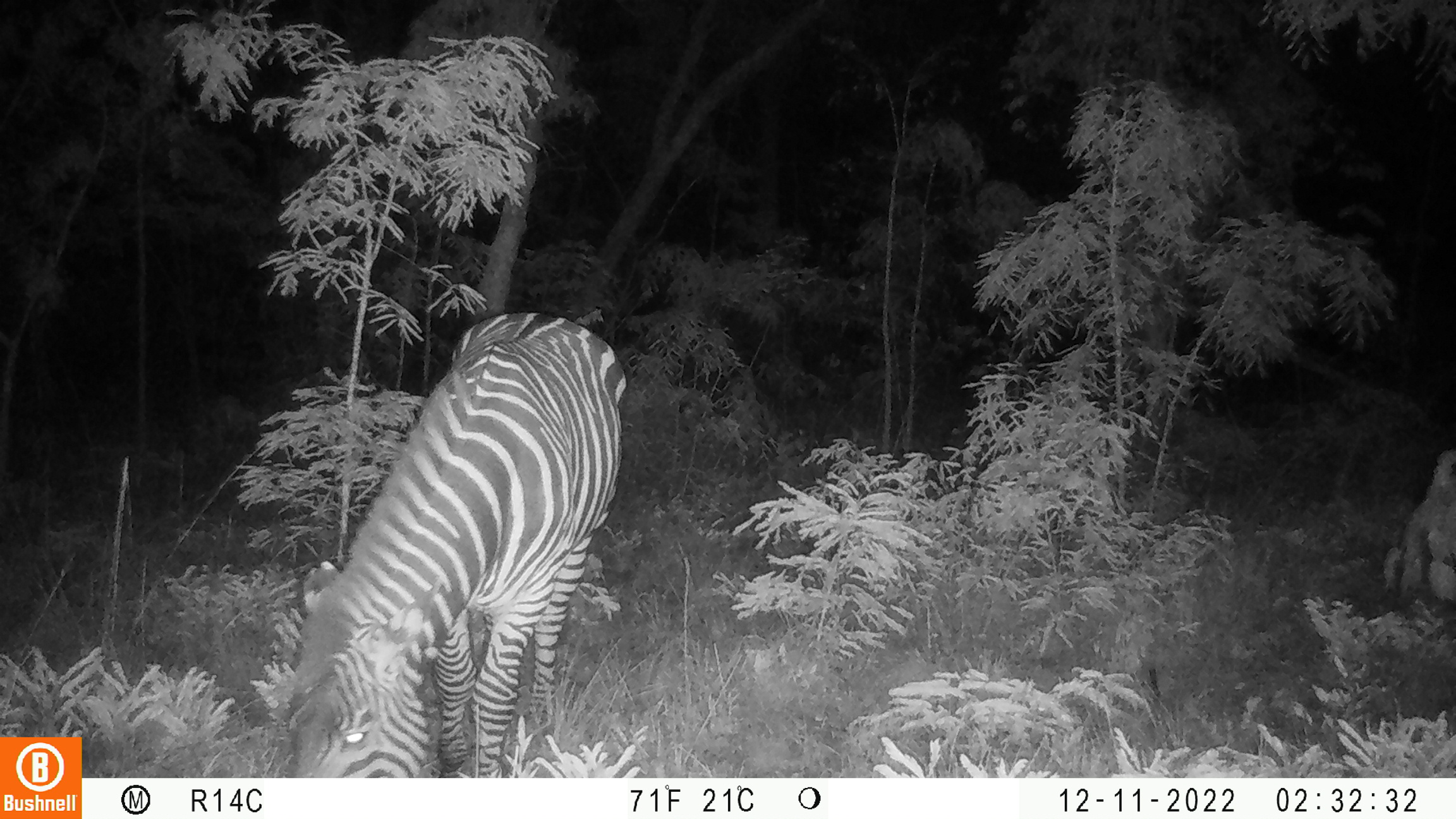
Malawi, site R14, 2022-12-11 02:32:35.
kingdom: Animalia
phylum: Chordata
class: Mammalia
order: Perissodactyla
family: Equidae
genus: Equus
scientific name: Equus quagga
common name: plains zebra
Plains zebra (Equus quagga), count 1.